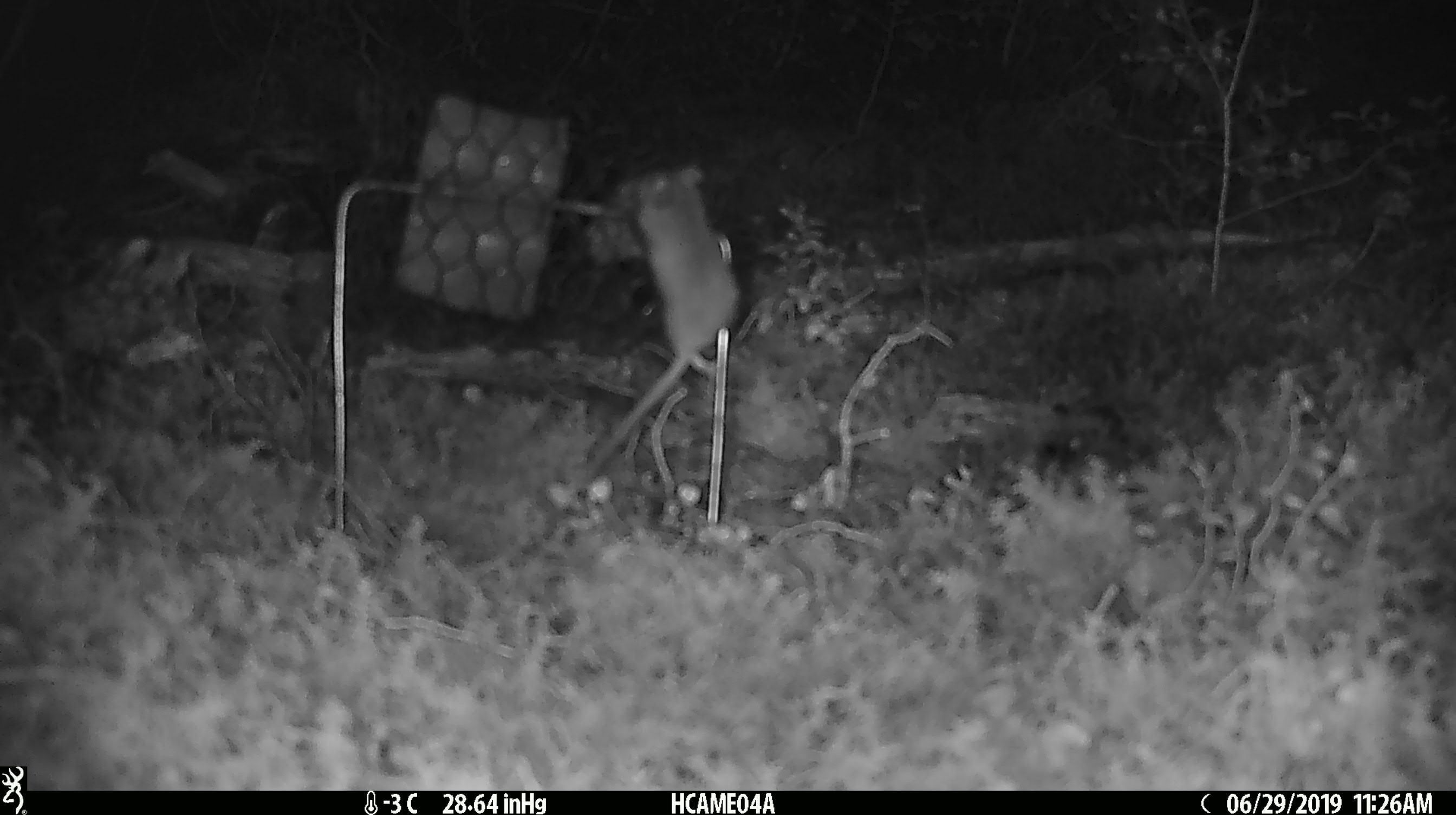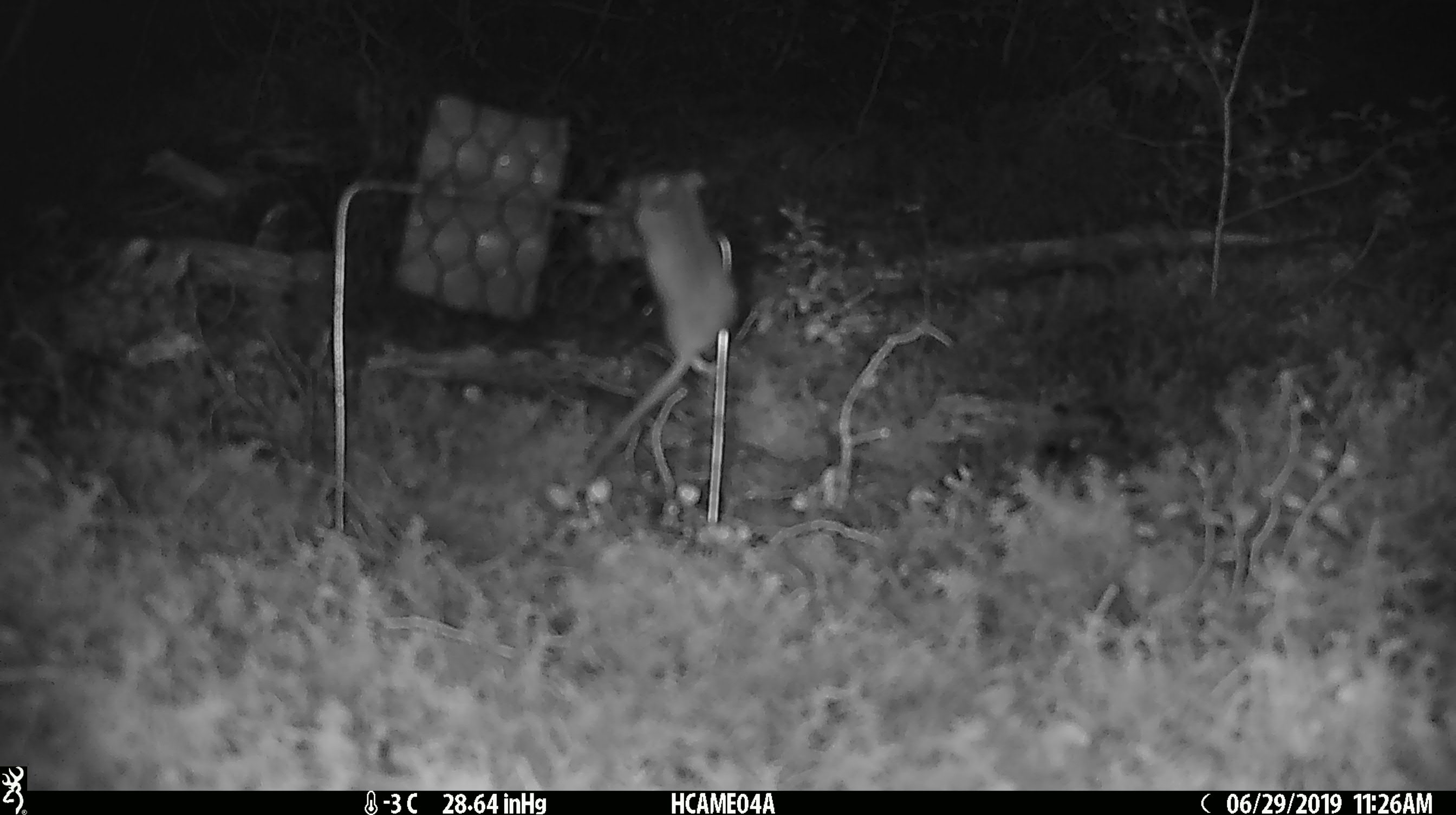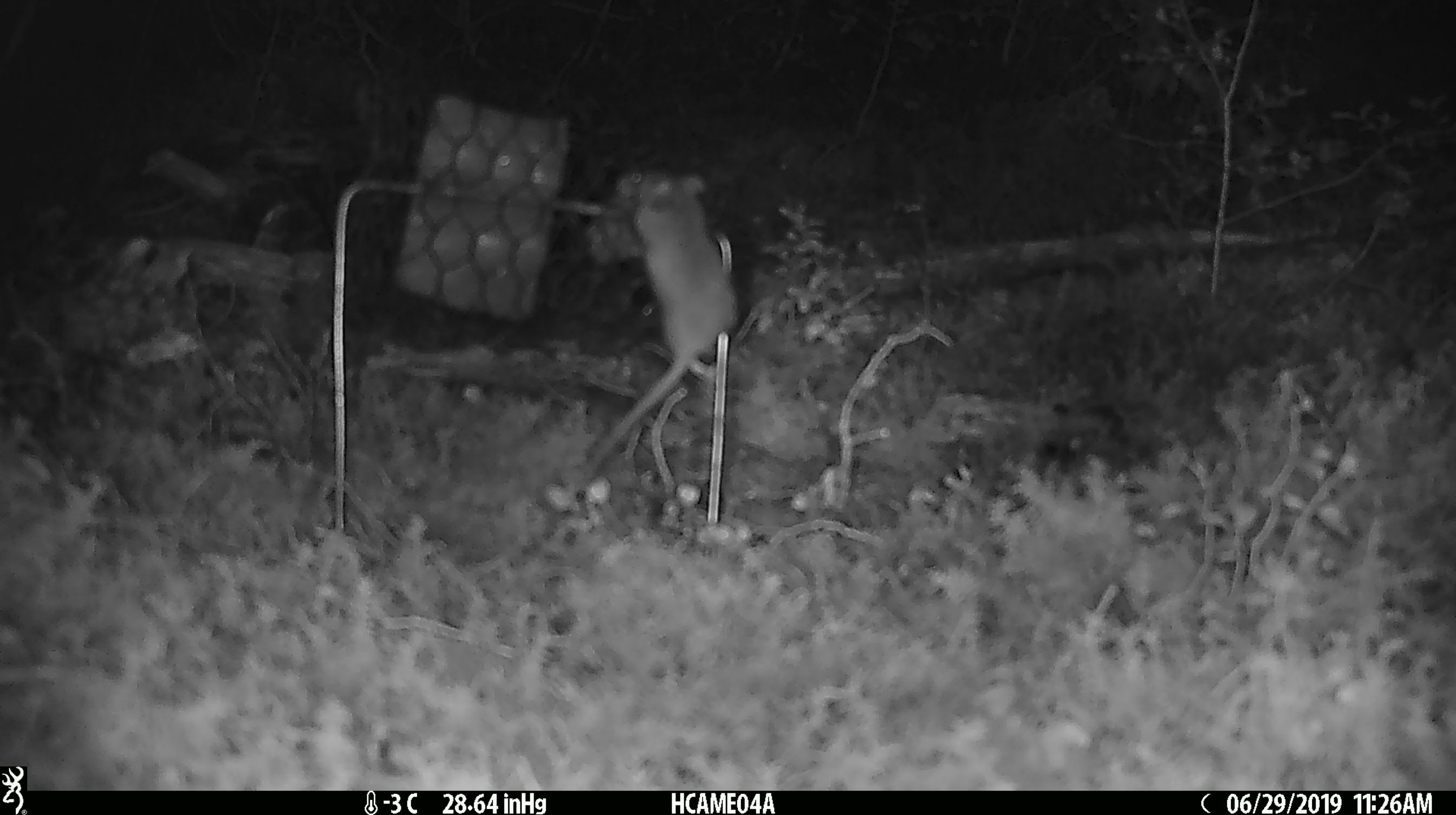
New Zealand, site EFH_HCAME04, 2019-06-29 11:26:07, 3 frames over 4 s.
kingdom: Animalia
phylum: Chordata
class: Mammalia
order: Rodentia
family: Muridae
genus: Mus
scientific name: Mus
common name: mouse